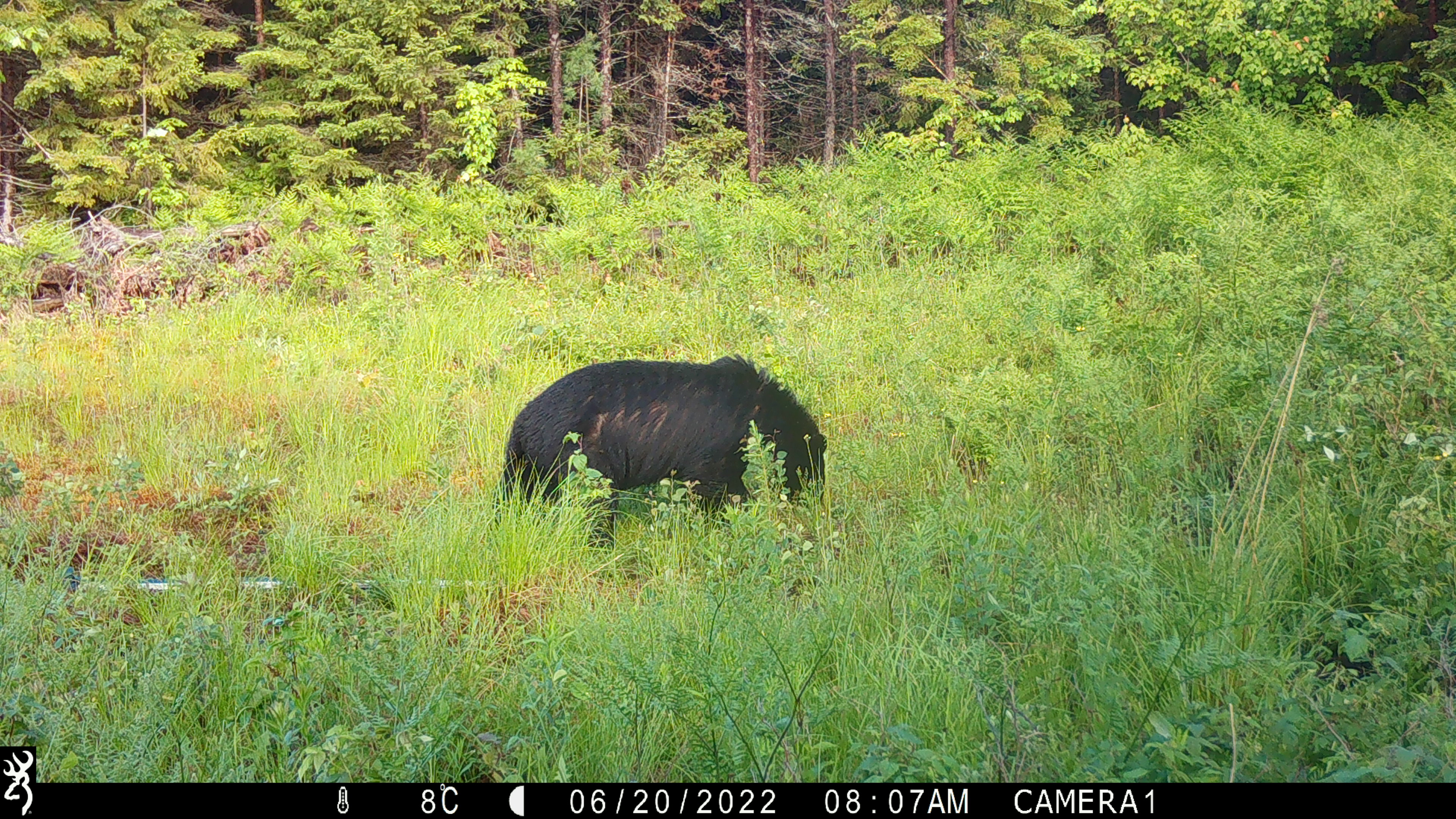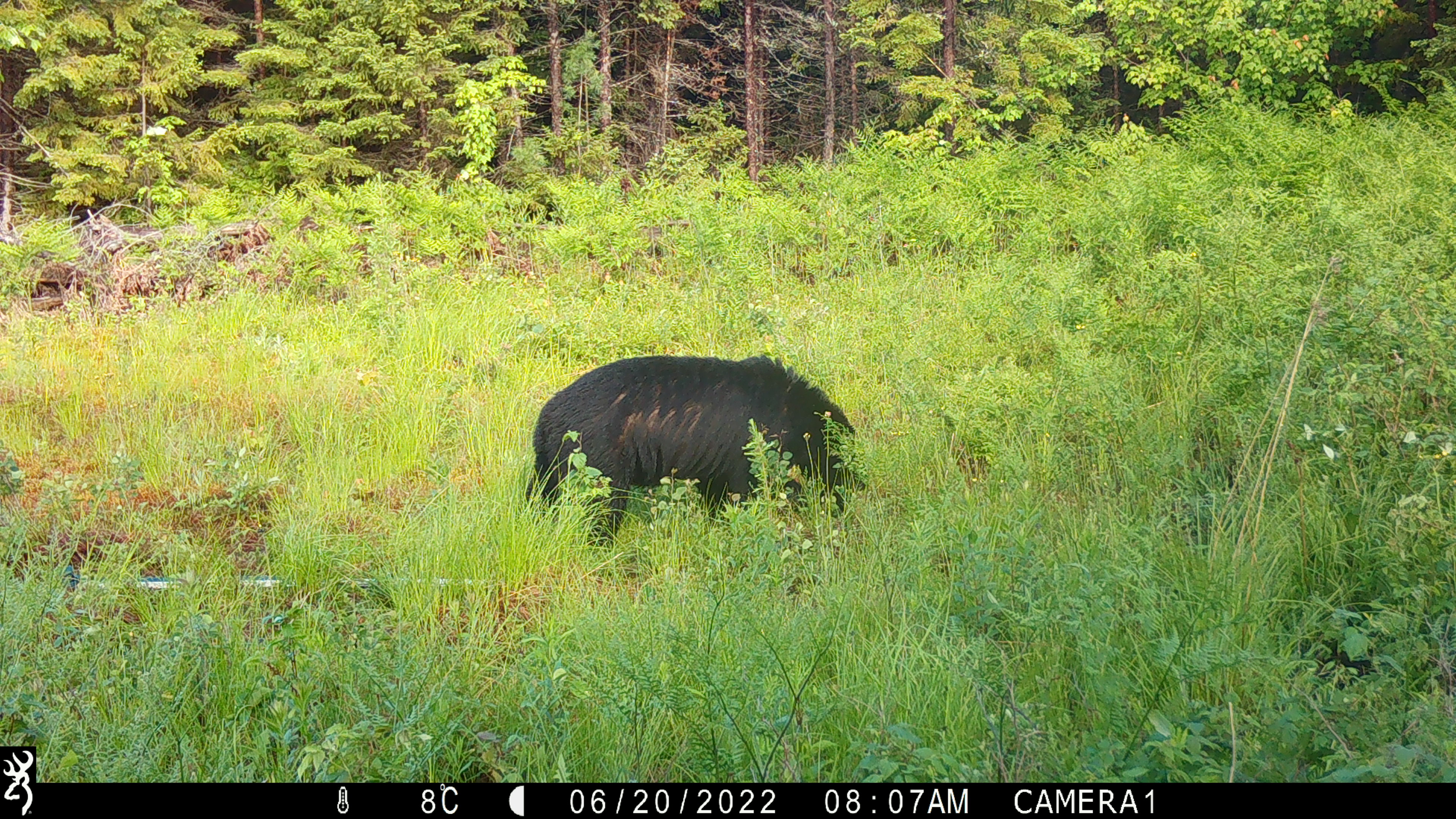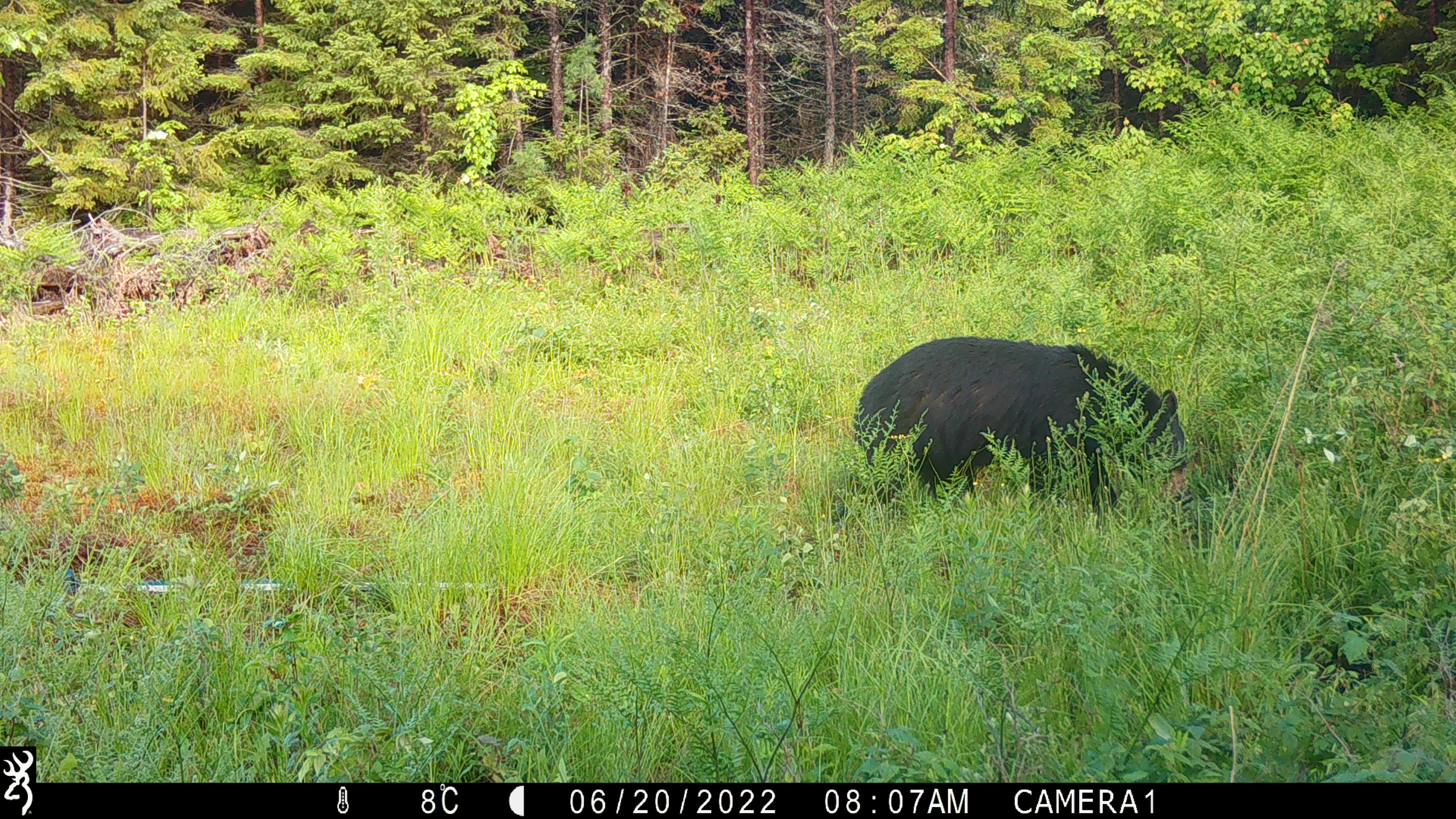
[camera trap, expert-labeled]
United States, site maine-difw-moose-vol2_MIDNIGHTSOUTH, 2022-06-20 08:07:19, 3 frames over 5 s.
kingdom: Animalia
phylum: Chordata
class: Mammalia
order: Carnivora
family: Ursidae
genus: Ursus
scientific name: Ursus americanus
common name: black bear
Black bear (Ursus americanus).